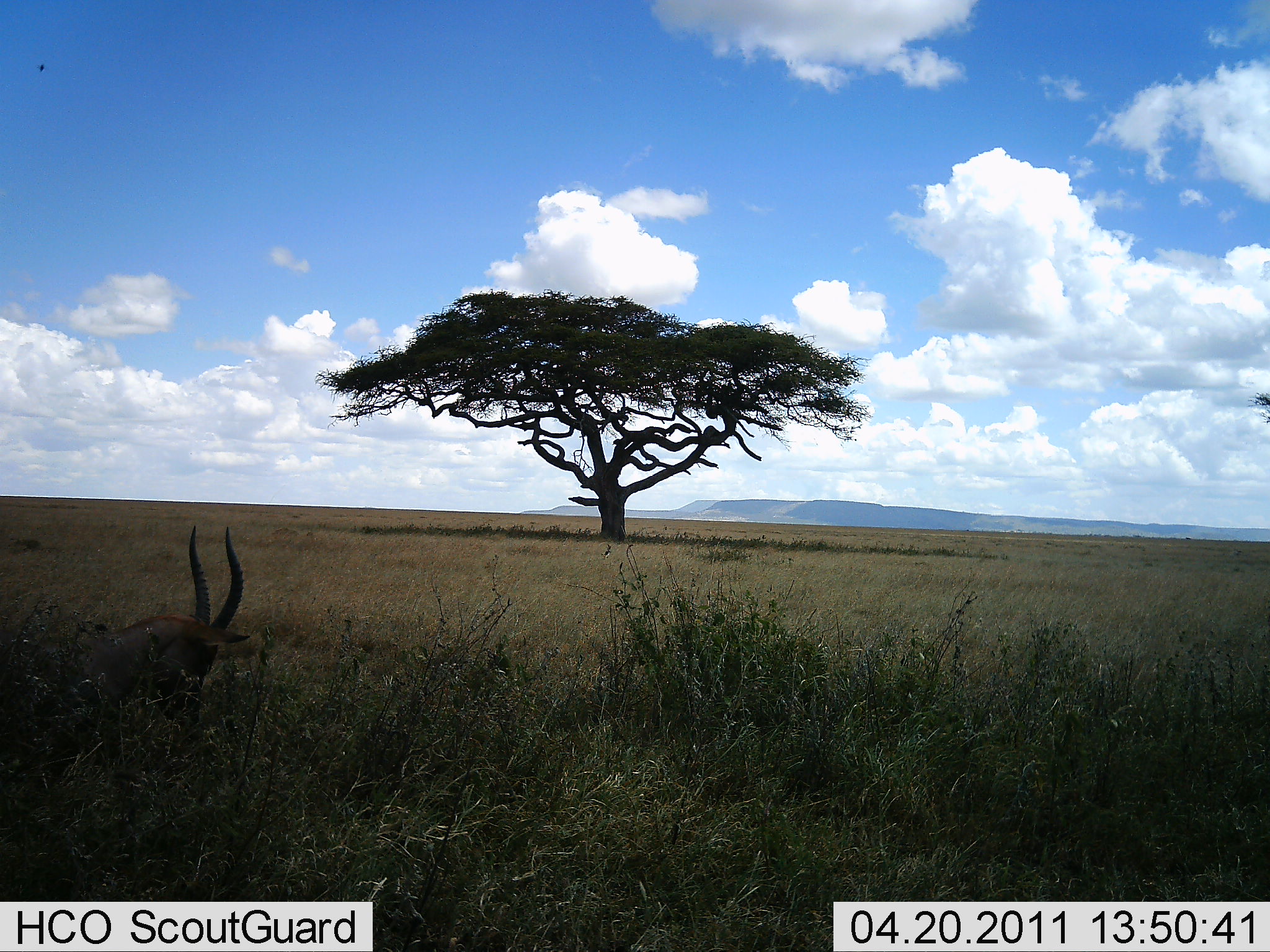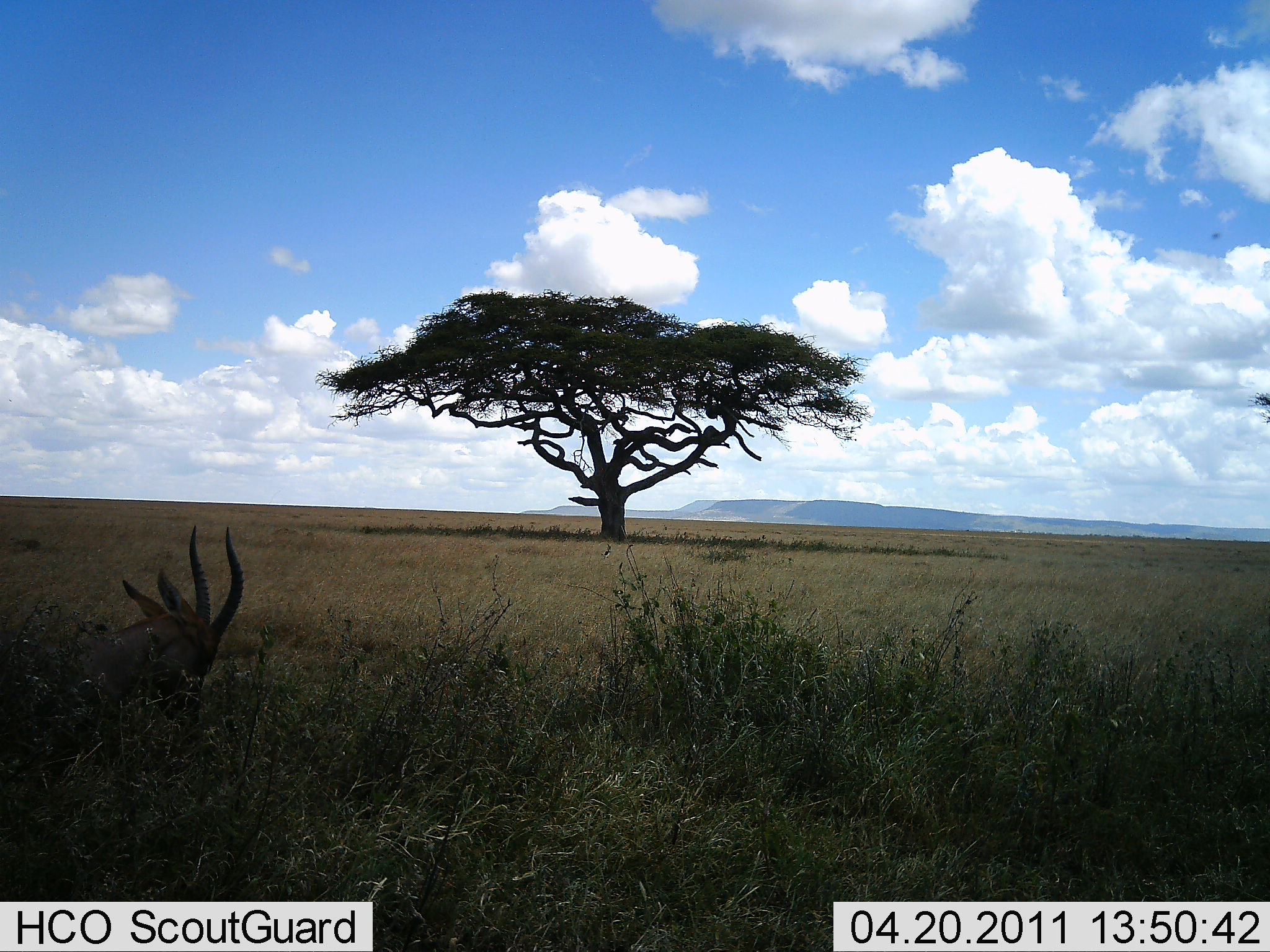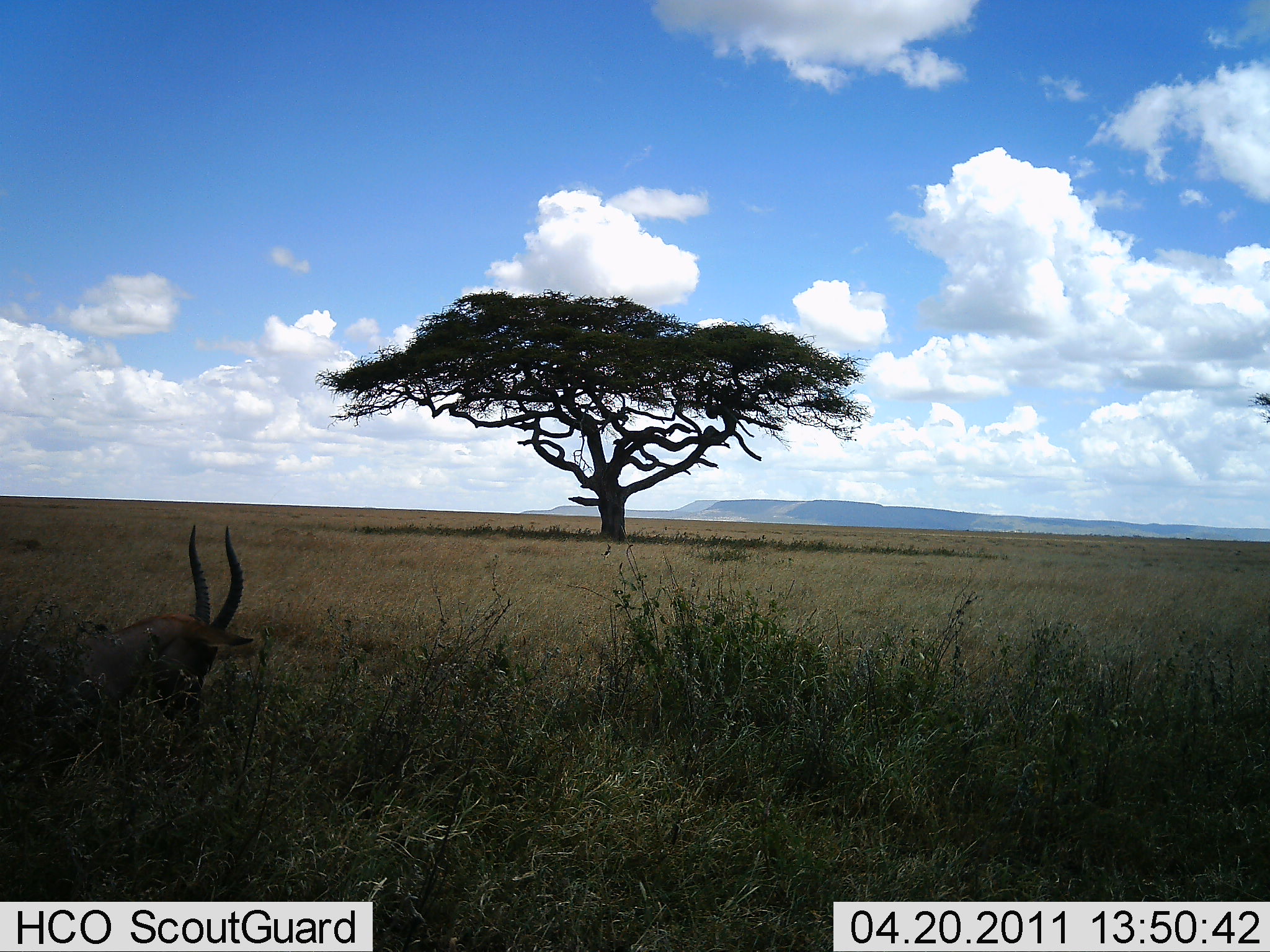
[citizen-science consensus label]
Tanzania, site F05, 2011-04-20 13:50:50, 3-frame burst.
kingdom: Animalia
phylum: Chordata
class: Mammalia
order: Artiodactyla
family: Bovidae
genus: Eudorcas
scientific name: Eudorcas thomsonii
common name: thomson's gazelle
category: gazellethomsons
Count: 1.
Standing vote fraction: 18%.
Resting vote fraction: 73%.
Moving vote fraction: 0%.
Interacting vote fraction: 0%.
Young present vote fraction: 0%.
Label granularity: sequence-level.